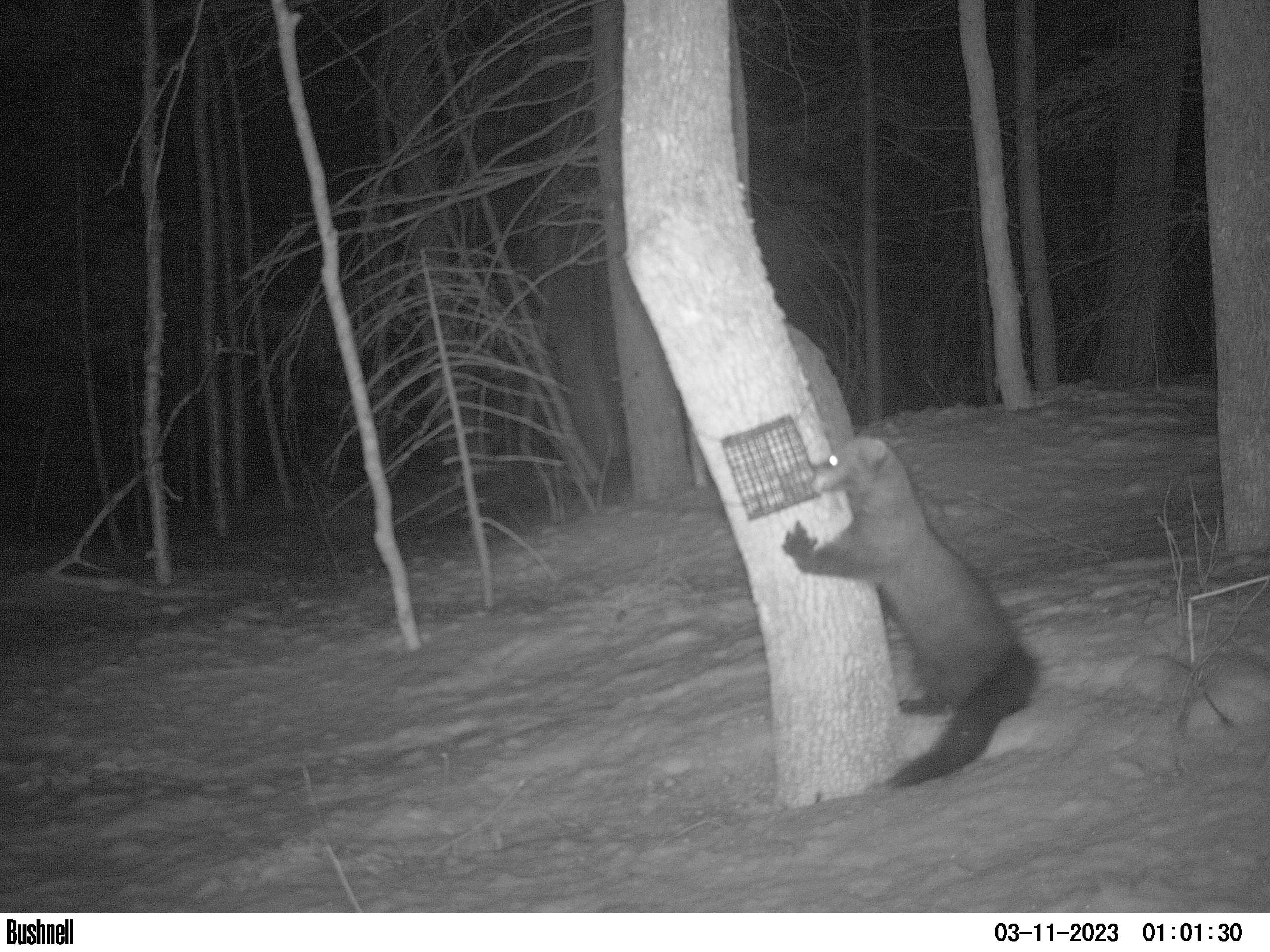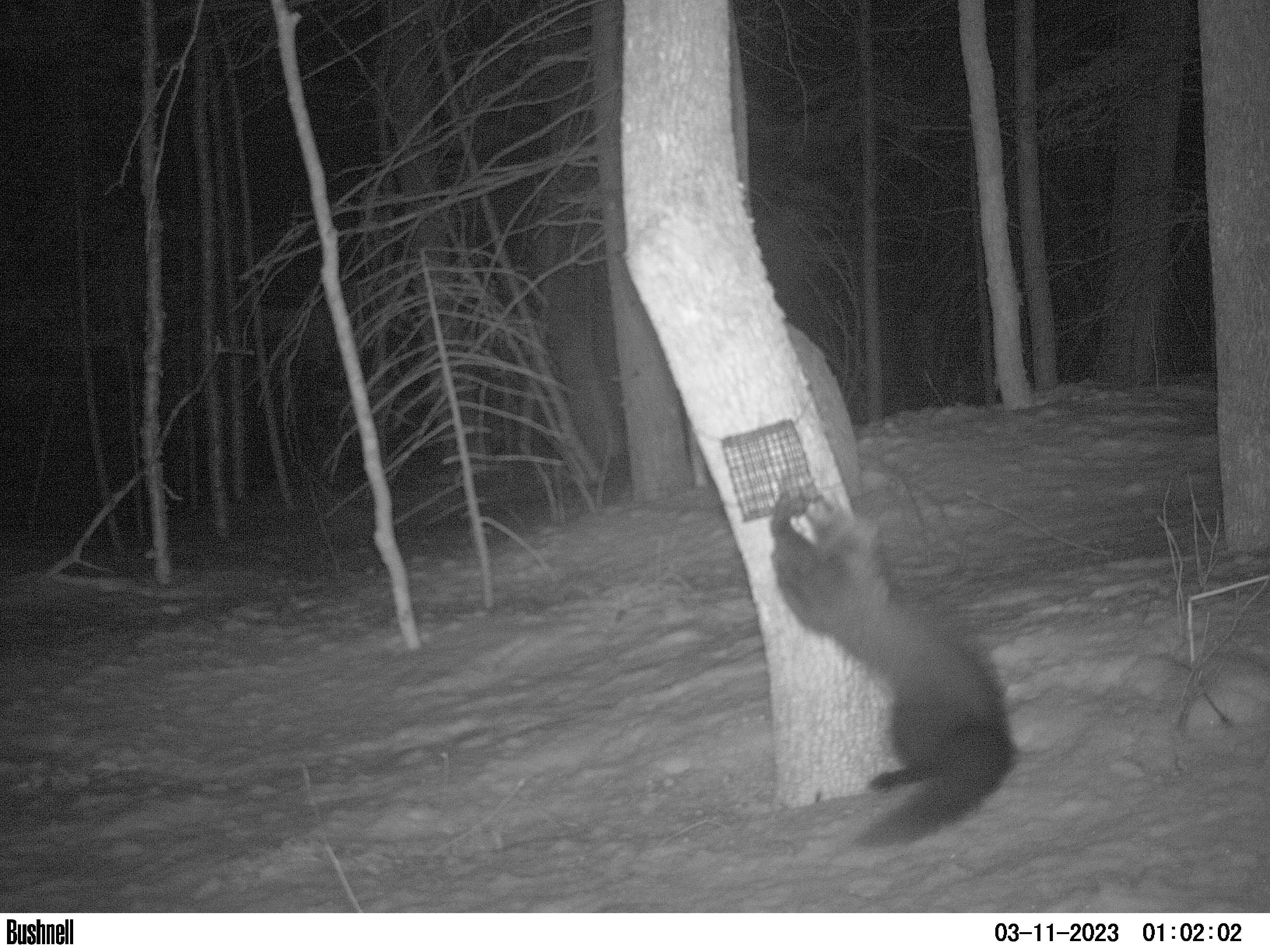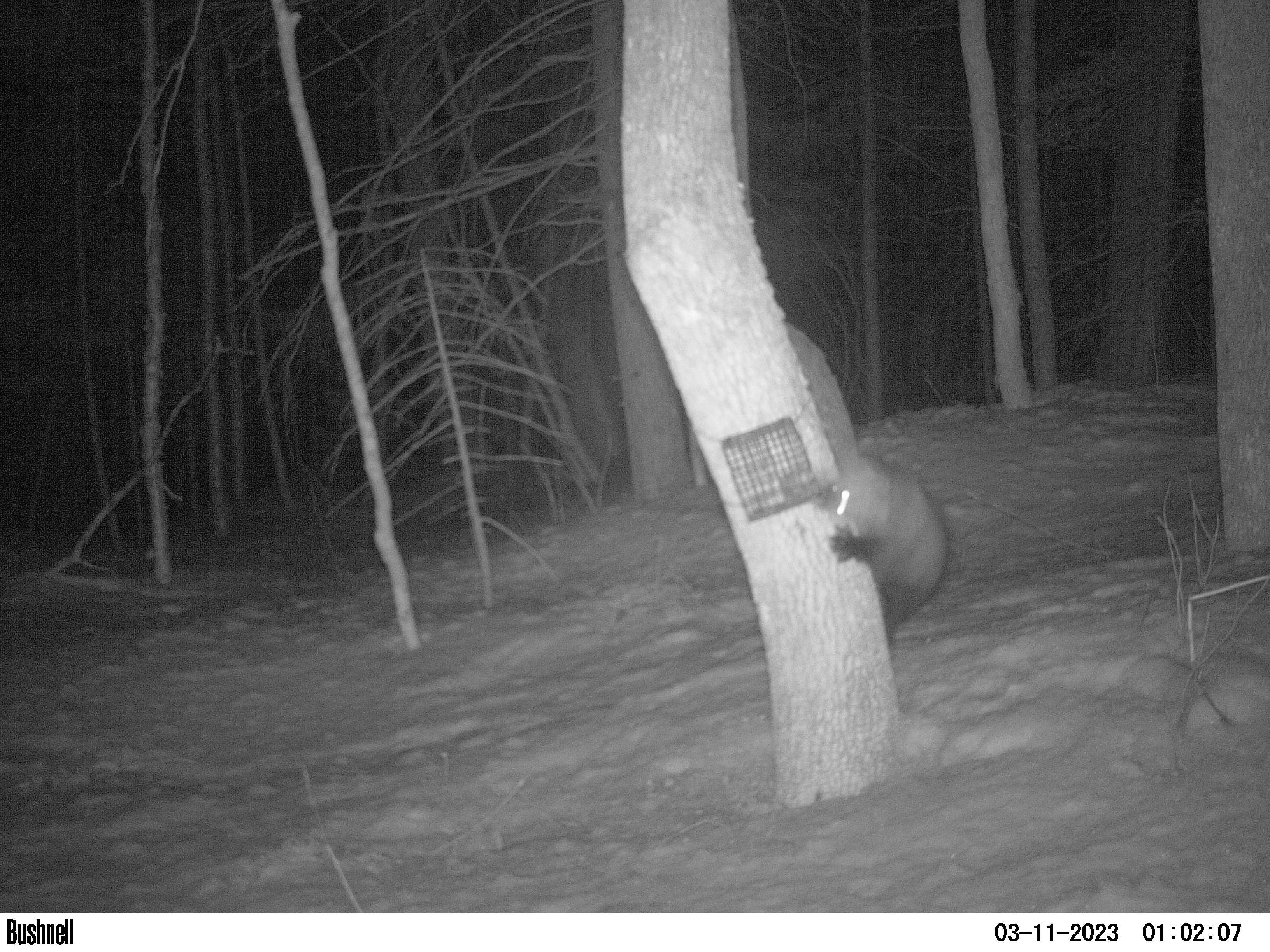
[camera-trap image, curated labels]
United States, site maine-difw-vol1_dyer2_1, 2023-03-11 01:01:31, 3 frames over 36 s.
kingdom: Animalia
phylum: Chordata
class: Mammalia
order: Carnivora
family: Mustelidae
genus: Pekania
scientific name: Pekania pennanti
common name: fisher